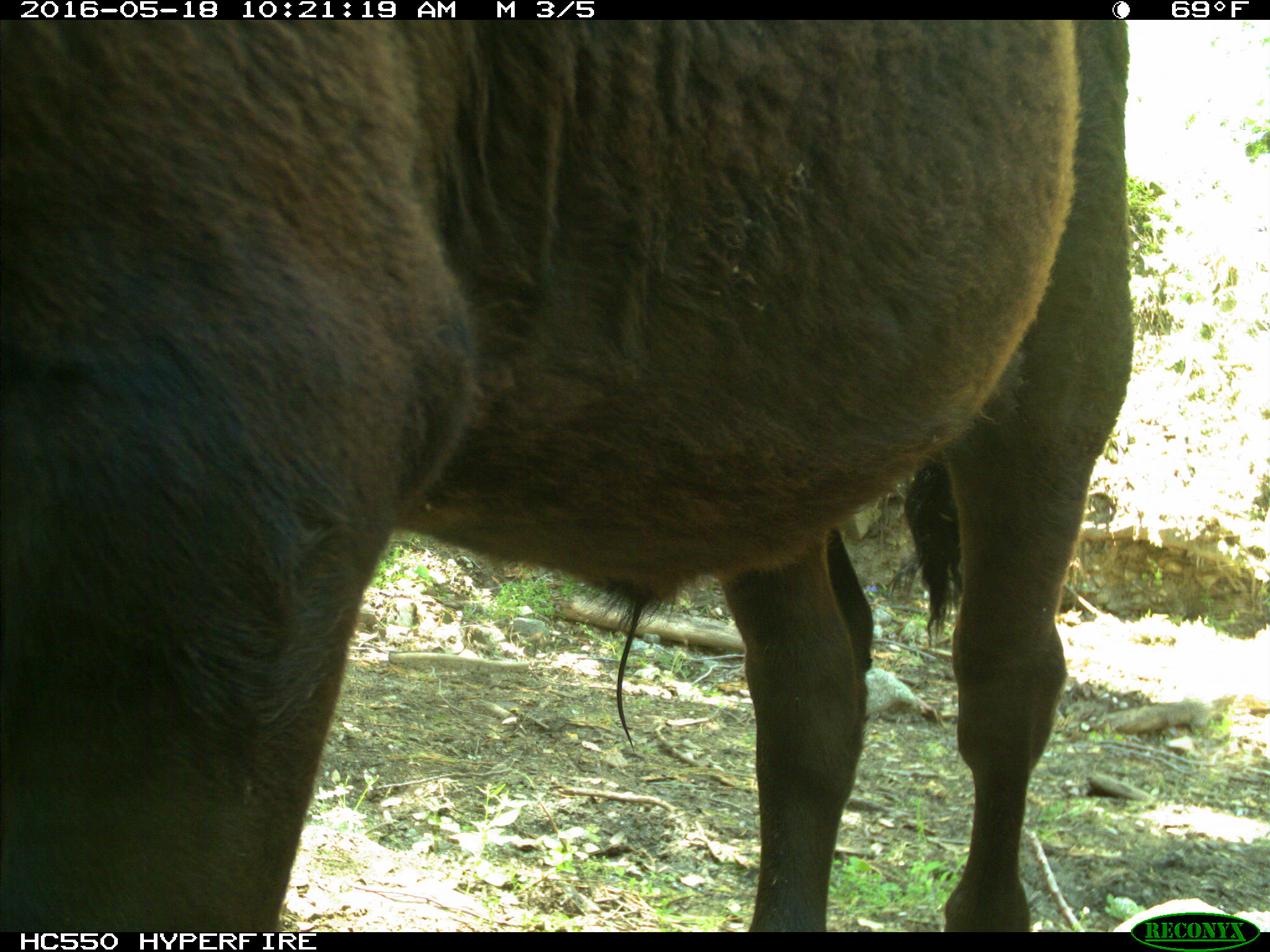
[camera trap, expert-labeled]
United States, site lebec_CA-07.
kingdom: Animalia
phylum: Chordata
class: Mammalia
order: Artiodactyla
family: Bovidae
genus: Bos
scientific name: Bos taurus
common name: domestic cow